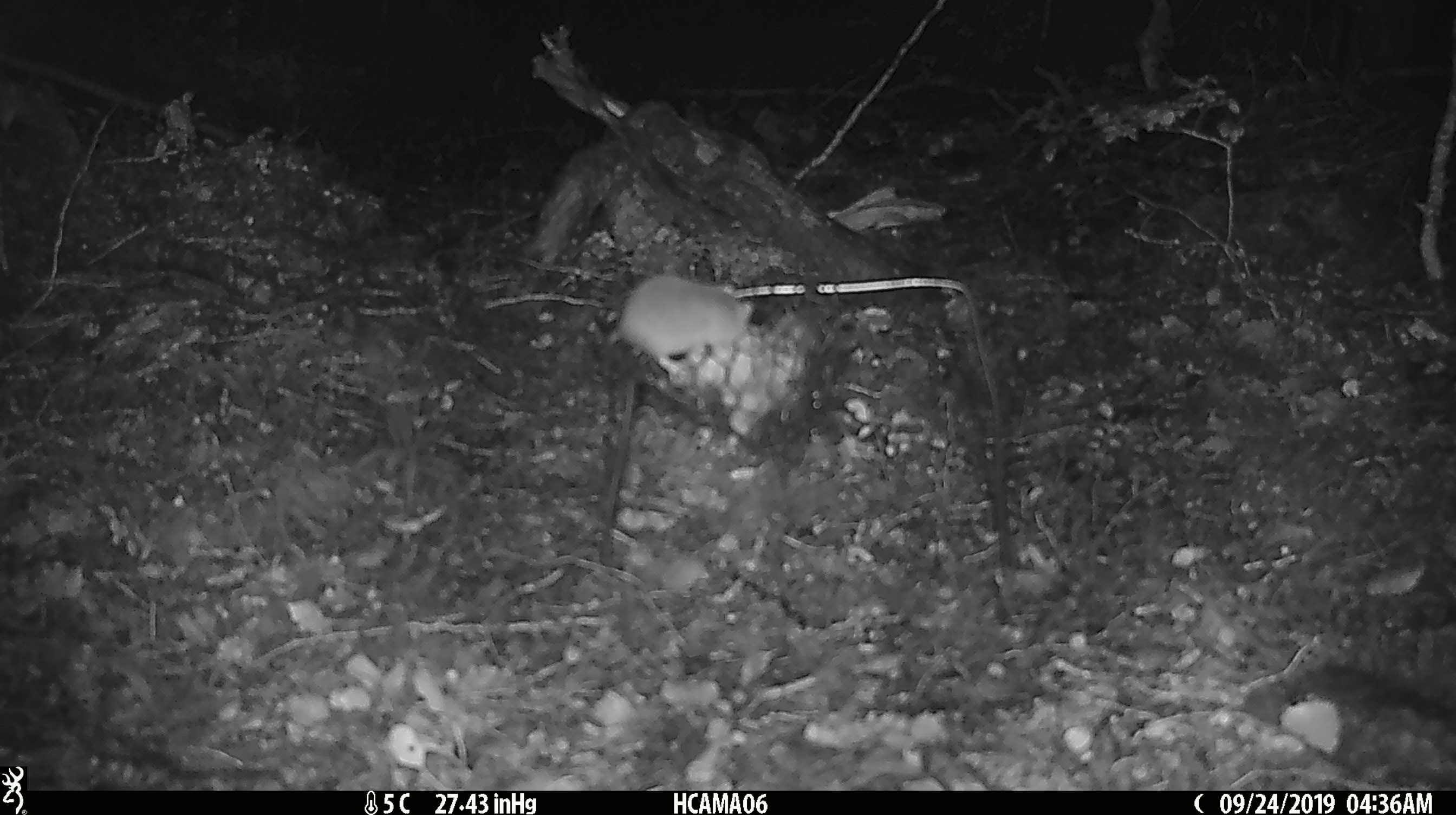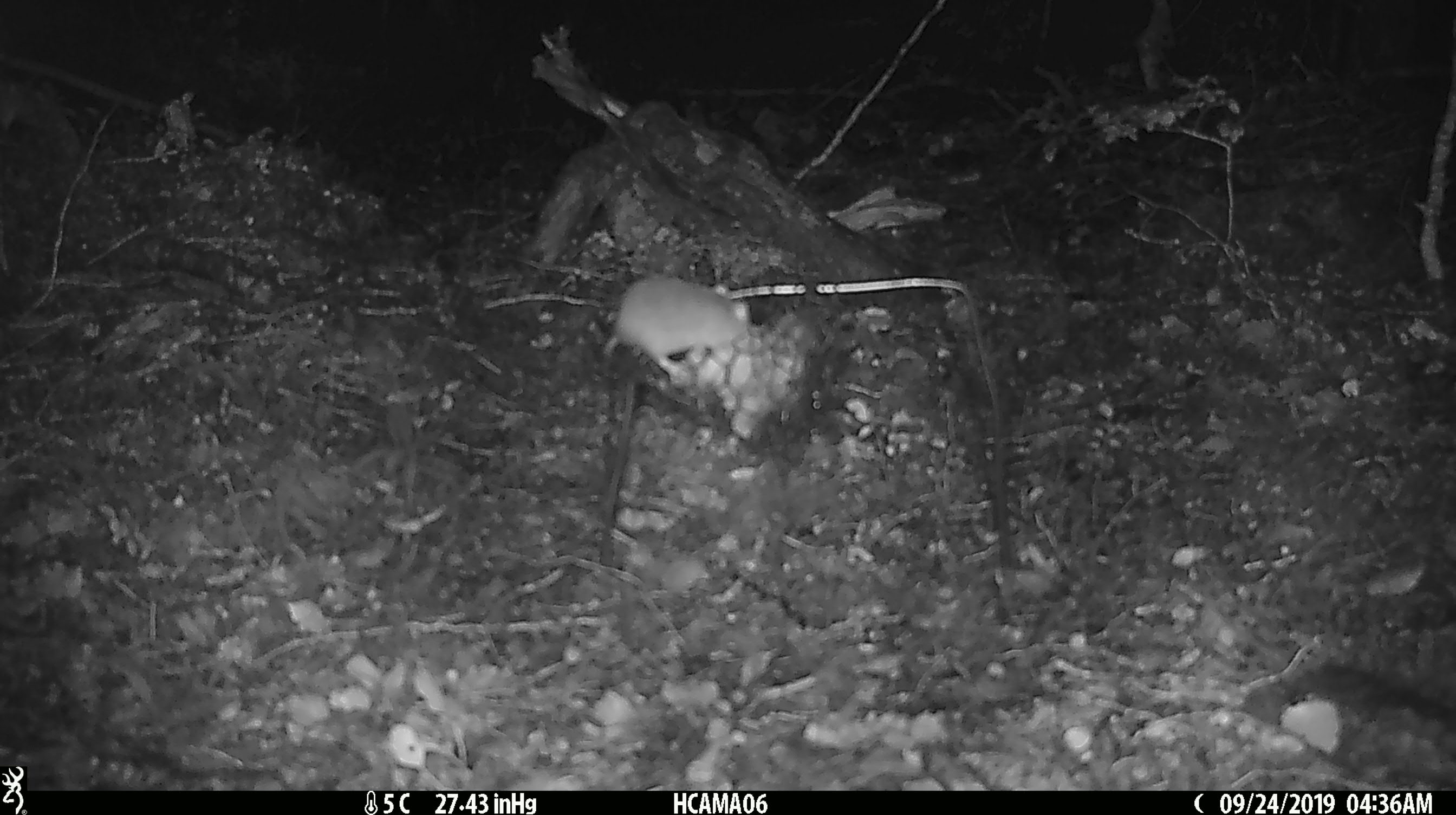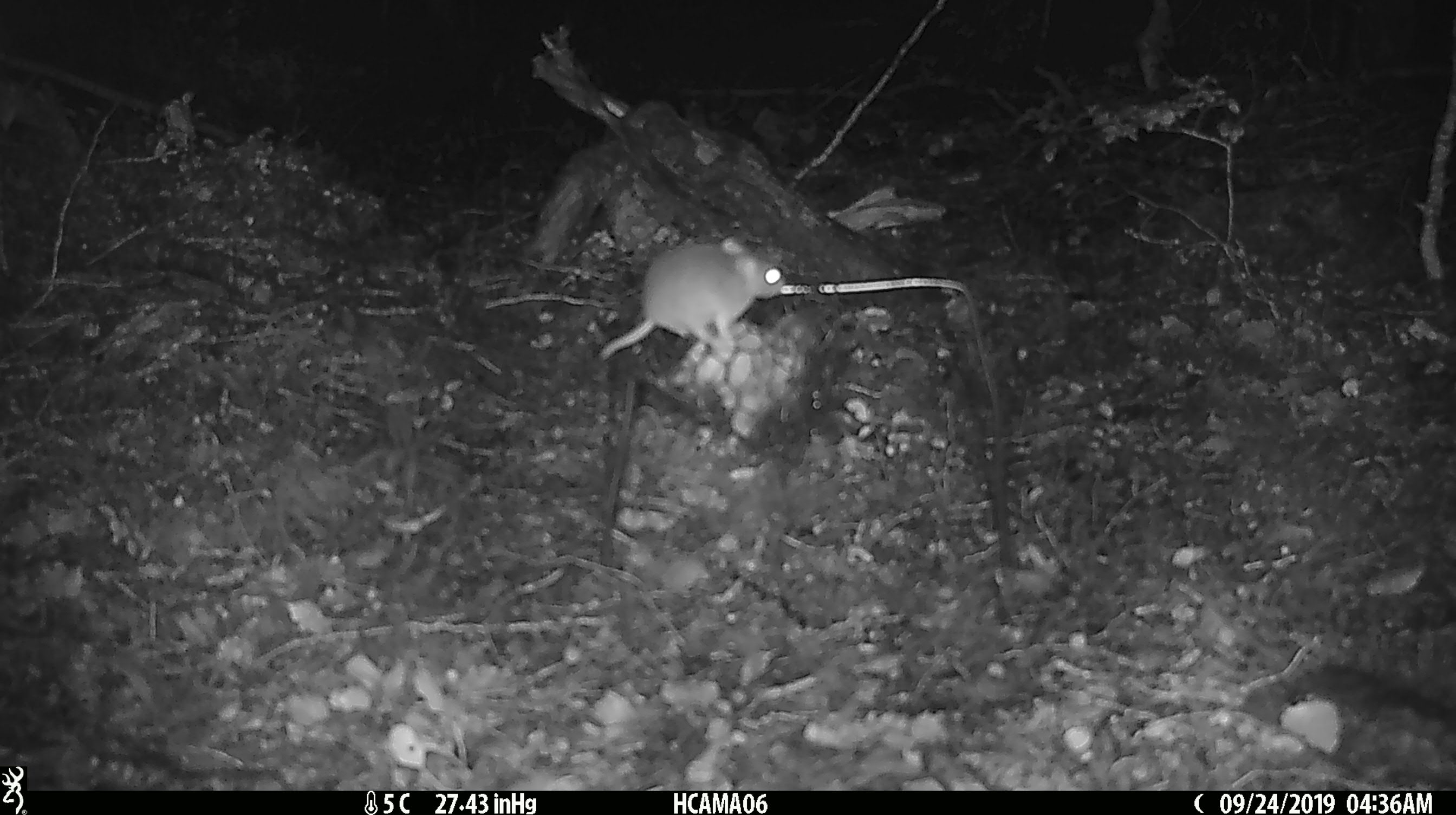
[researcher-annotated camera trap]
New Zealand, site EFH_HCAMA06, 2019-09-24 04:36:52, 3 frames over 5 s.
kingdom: Animalia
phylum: Chordata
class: Mammalia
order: Rodentia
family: Muridae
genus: Mus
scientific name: Mus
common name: mouse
Mouse (Mus).